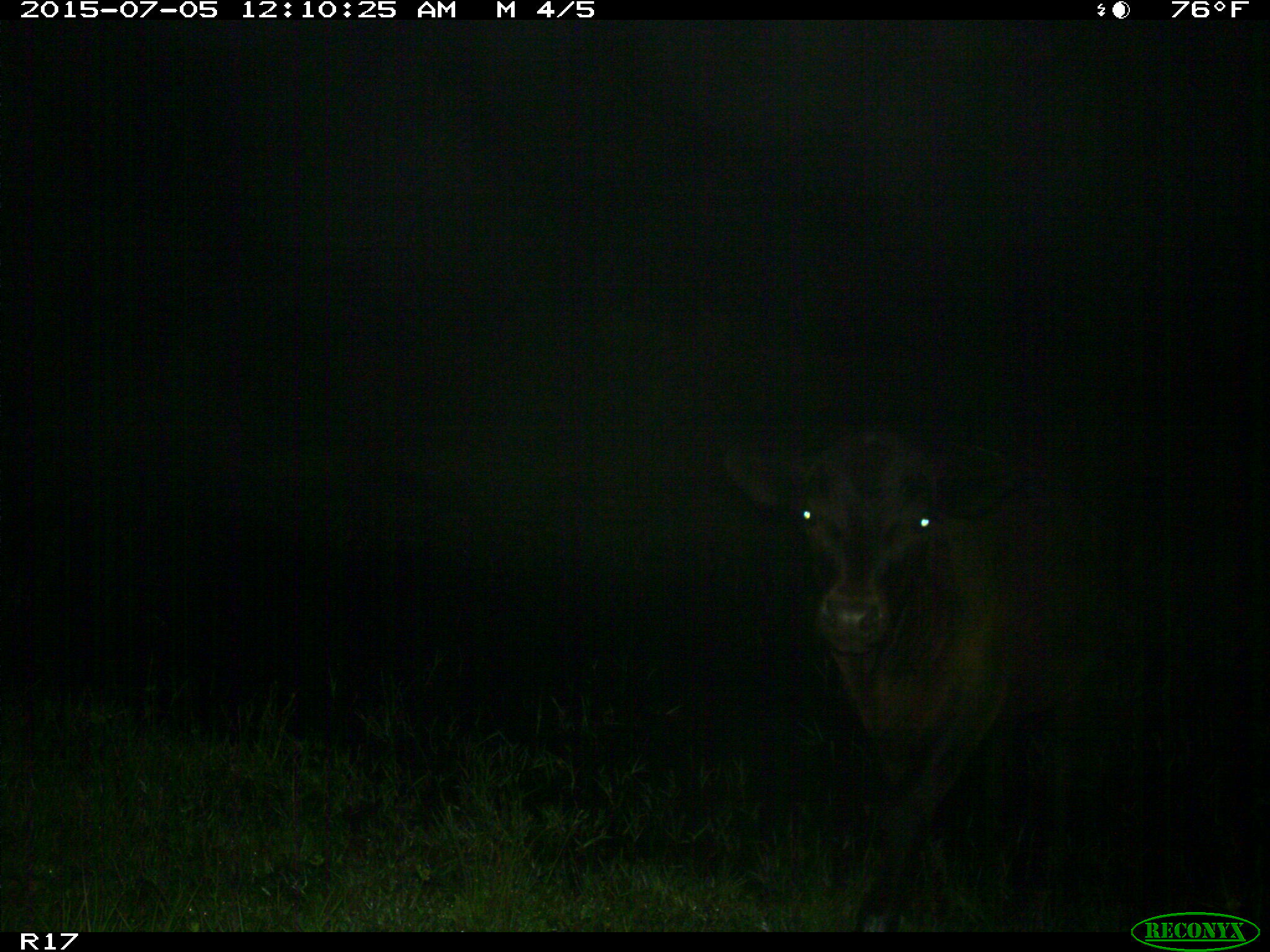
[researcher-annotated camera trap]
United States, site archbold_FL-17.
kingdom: Animalia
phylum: Chordata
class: Mammalia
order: Artiodactyla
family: Bovidae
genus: Bos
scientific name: Bos taurus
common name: domestic cow